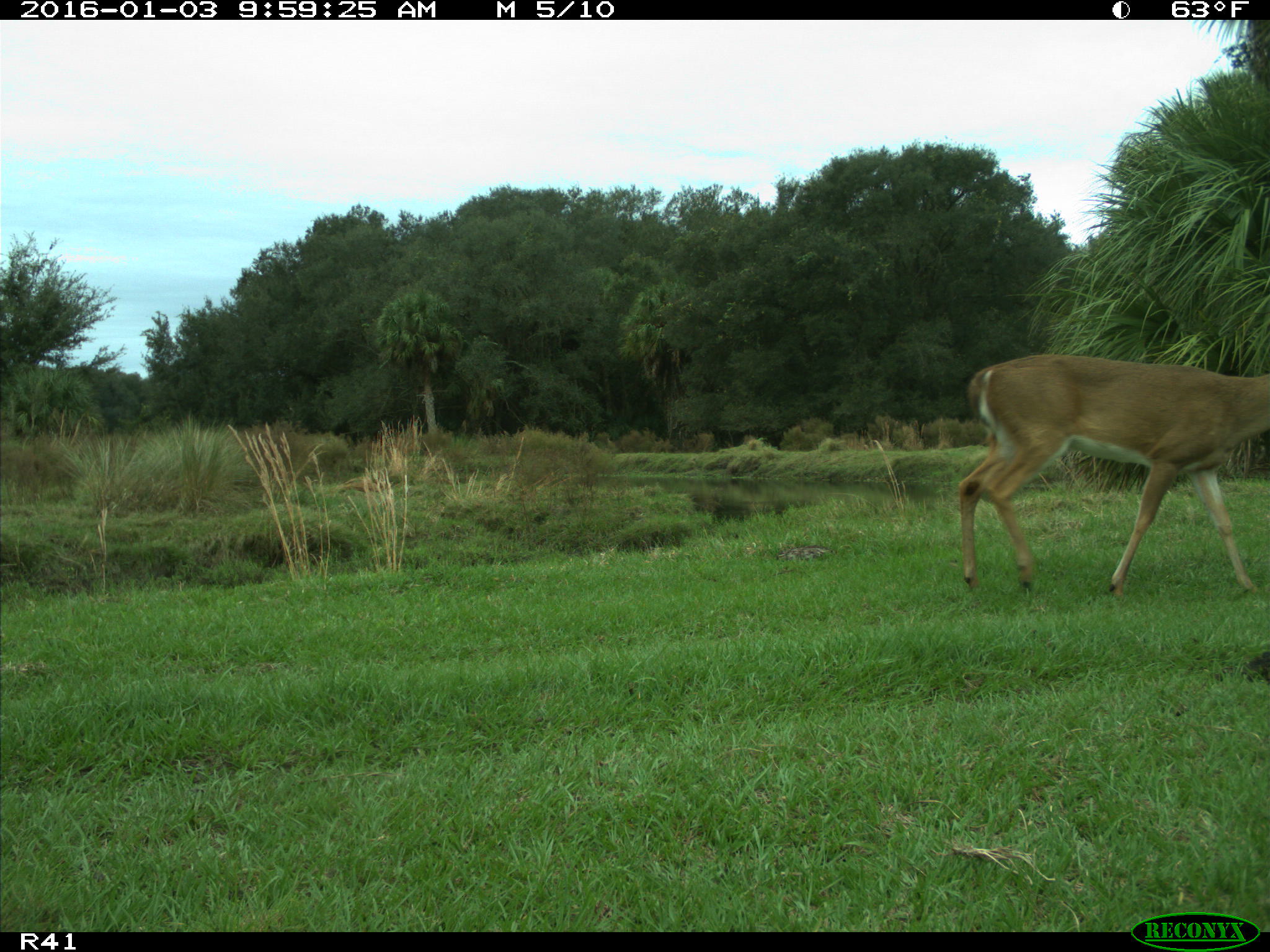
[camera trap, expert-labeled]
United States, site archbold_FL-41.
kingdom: Animalia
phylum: Chordata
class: Mammalia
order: Artiodactyla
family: Cervidae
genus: Odocoileus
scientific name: Odocoileus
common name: deer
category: unidentified deer